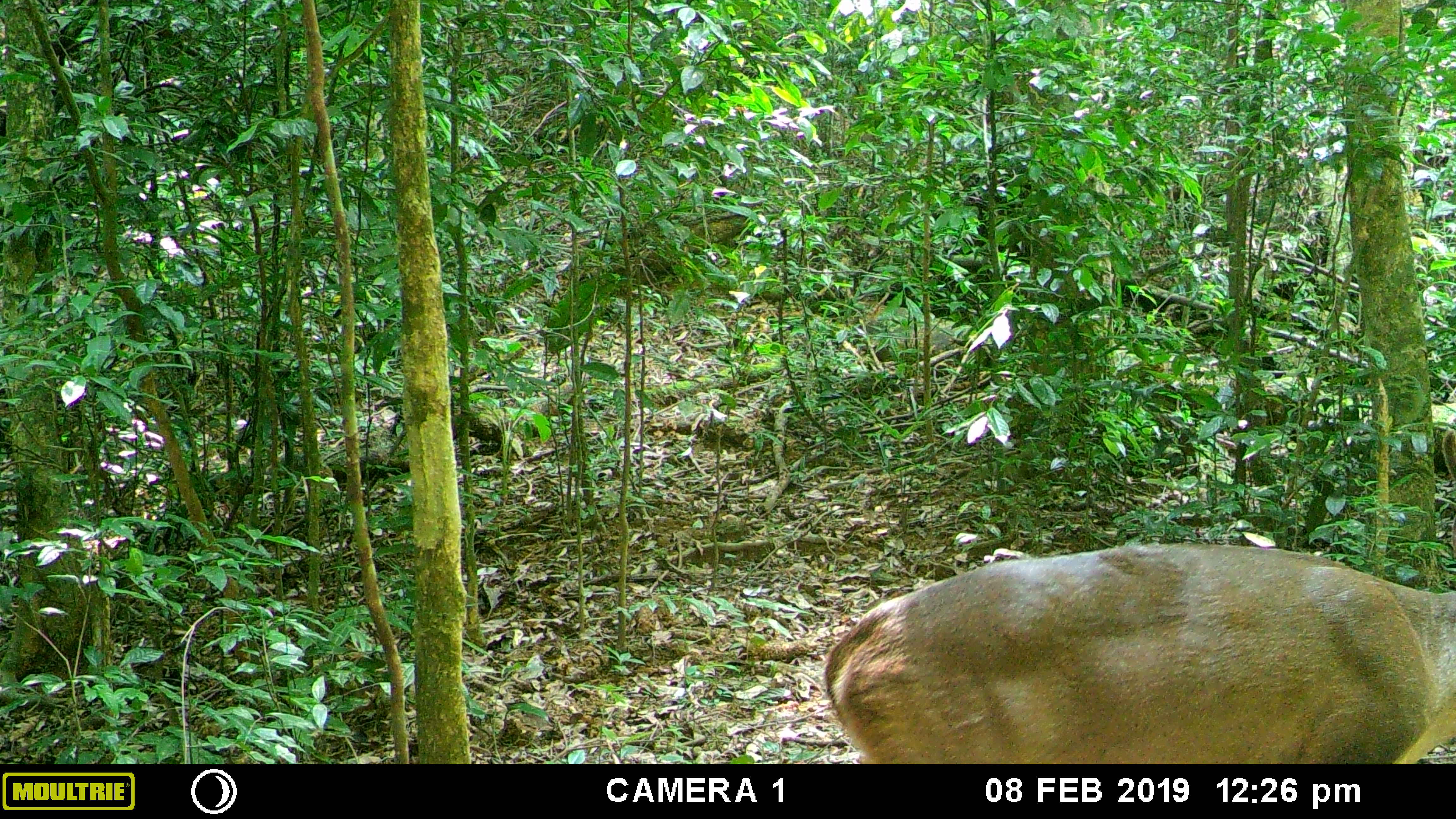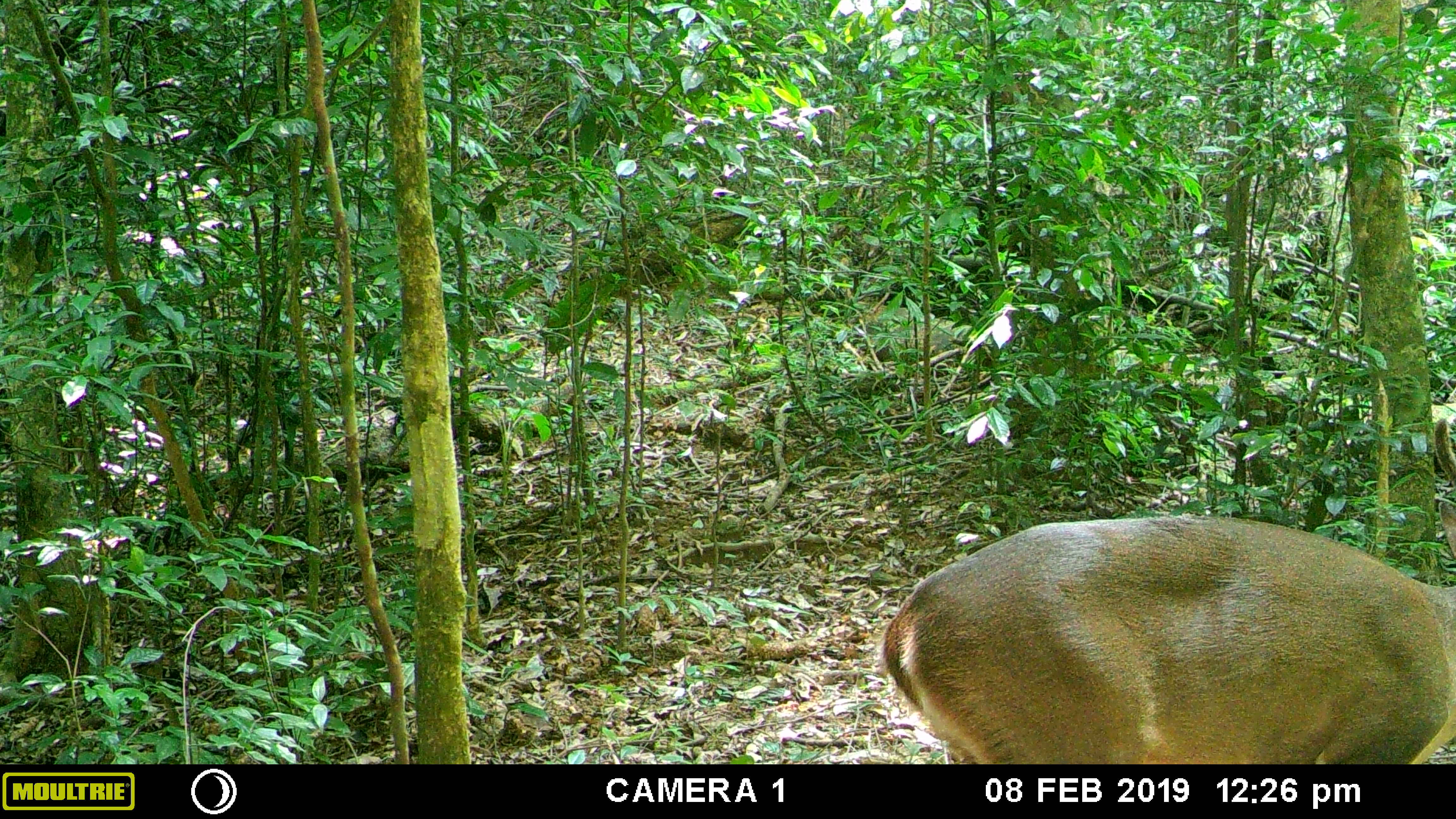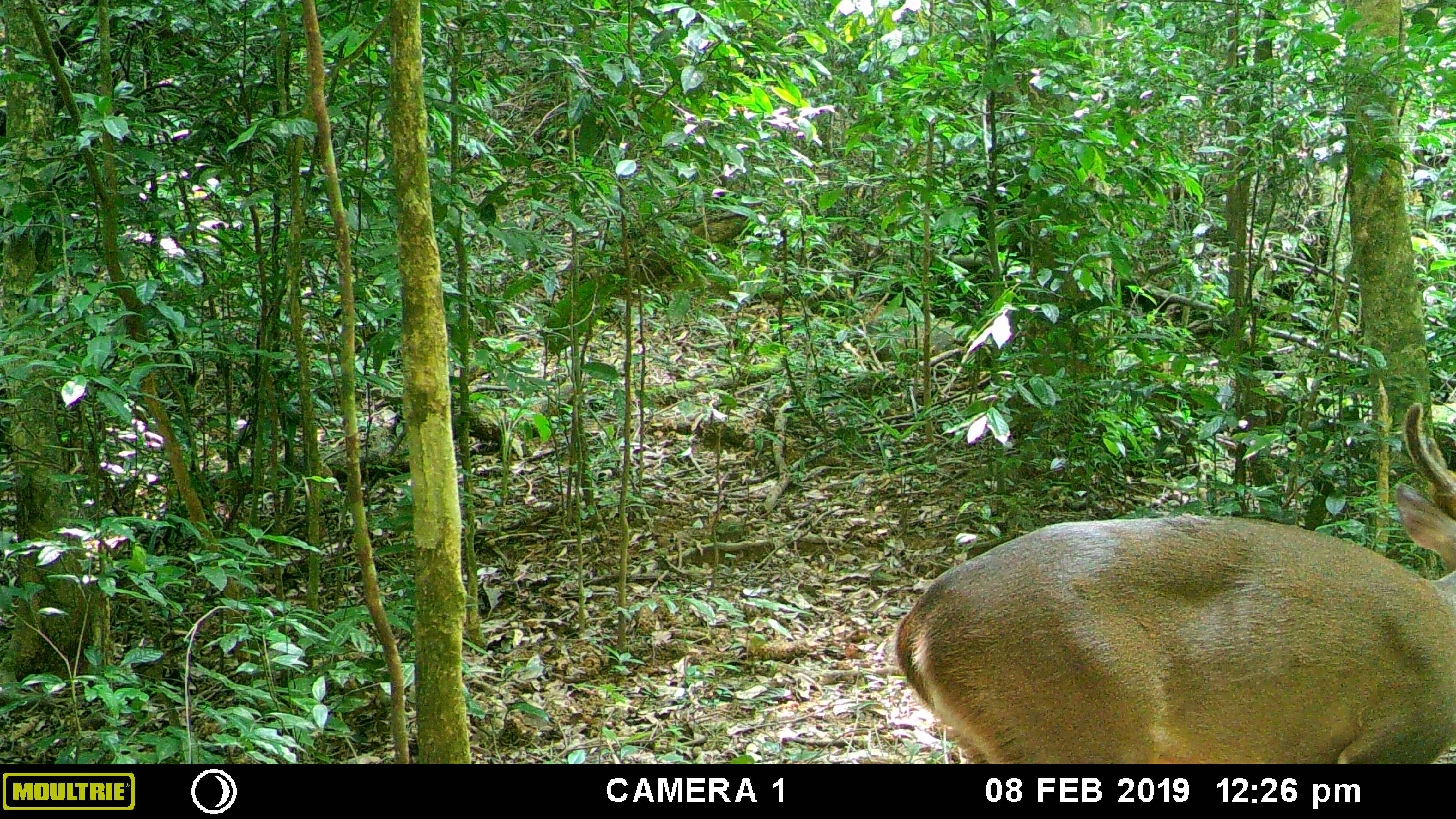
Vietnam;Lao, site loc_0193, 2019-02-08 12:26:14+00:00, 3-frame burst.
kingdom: Animalia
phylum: Chordata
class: Mammalia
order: Artiodactyla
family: Cervidae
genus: Muntiacus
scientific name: Muntiacus vuquangensis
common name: large-antlered muntjac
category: large antlered muntjac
Large antlered muntjac (large-antlered muntjac) (Muntiacus vuquangensis). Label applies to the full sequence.